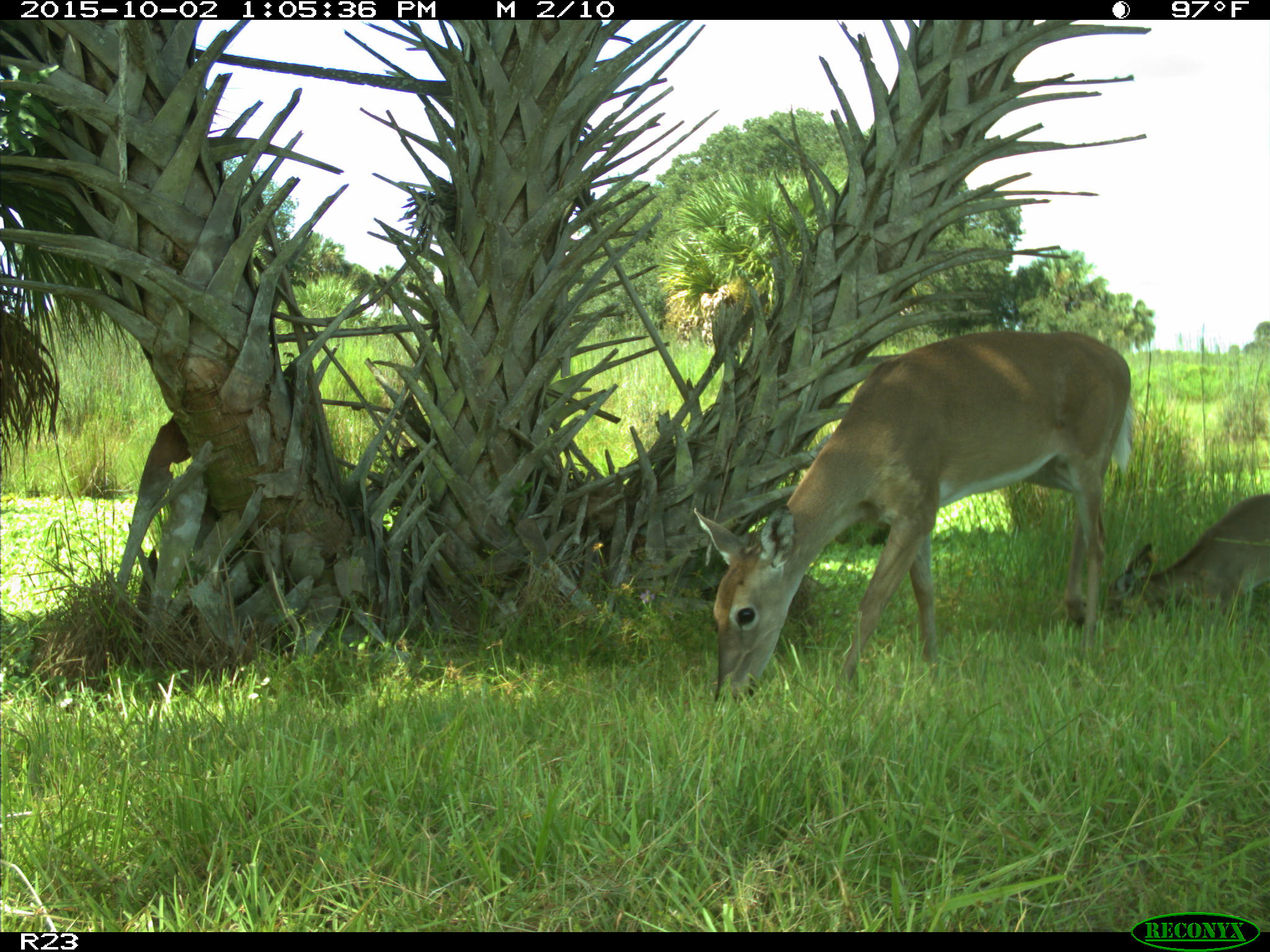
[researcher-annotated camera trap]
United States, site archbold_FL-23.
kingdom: Animalia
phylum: Chordata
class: Mammalia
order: Artiodactyla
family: Cervidae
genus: Odocoileus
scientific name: Odocoileus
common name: deer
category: unidentified deer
Unidentified deer (deer) (Odocoileus).